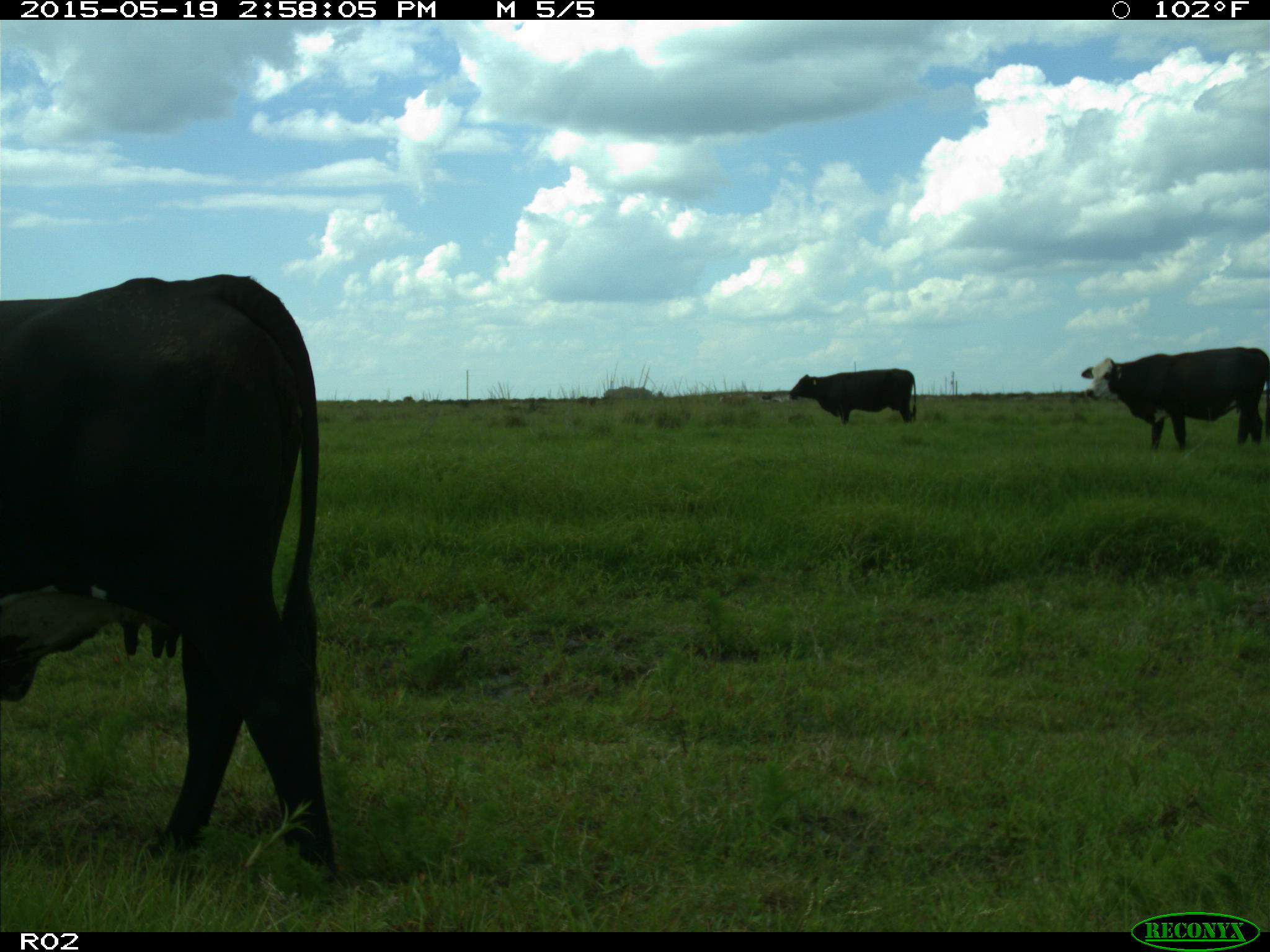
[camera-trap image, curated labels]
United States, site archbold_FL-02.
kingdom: Animalia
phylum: Chordata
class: Mammalia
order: Artiodactyla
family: Bovidae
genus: Bos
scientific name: Bos taurus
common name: domestic cow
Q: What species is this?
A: Bos taurus (domestic cow).